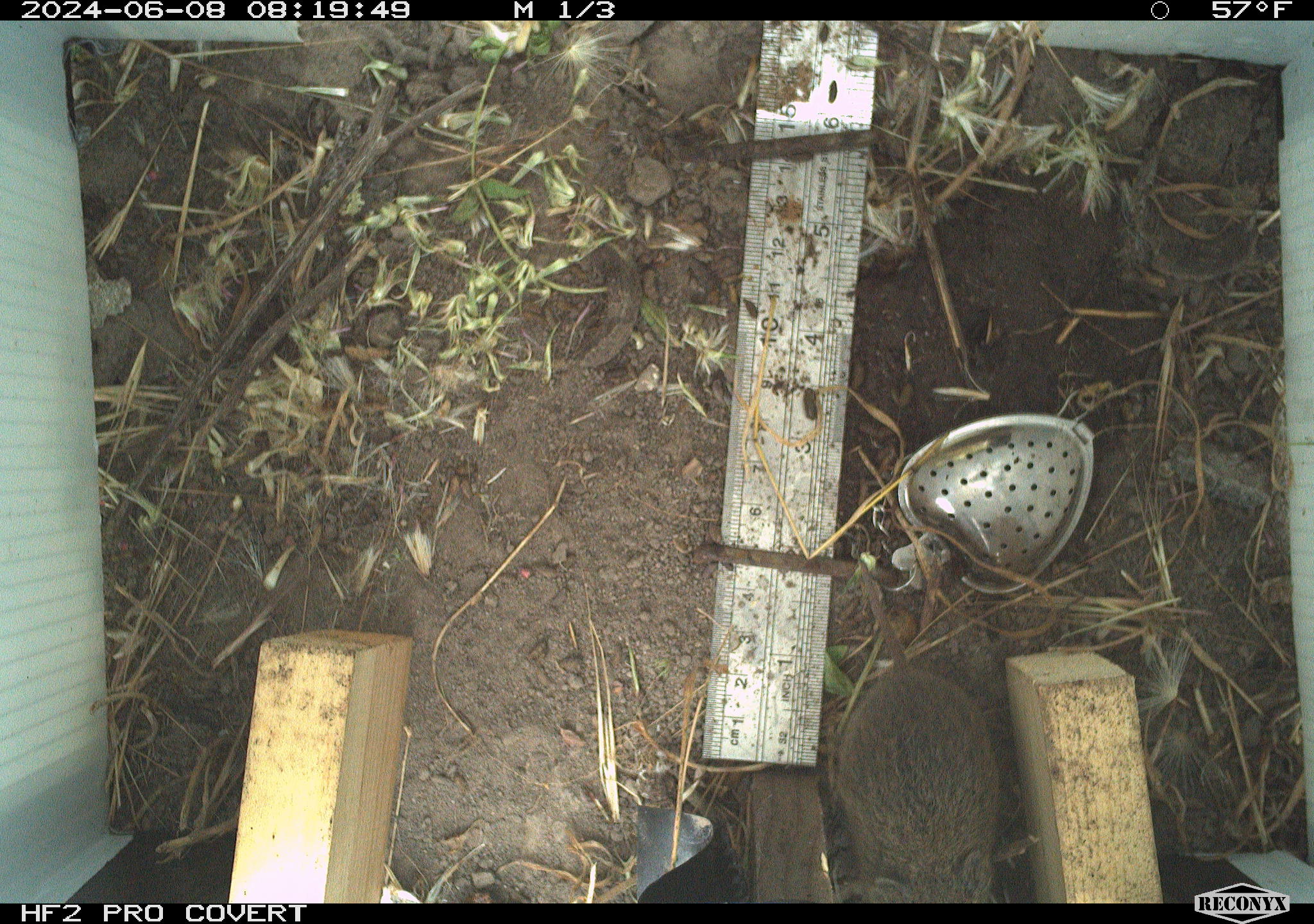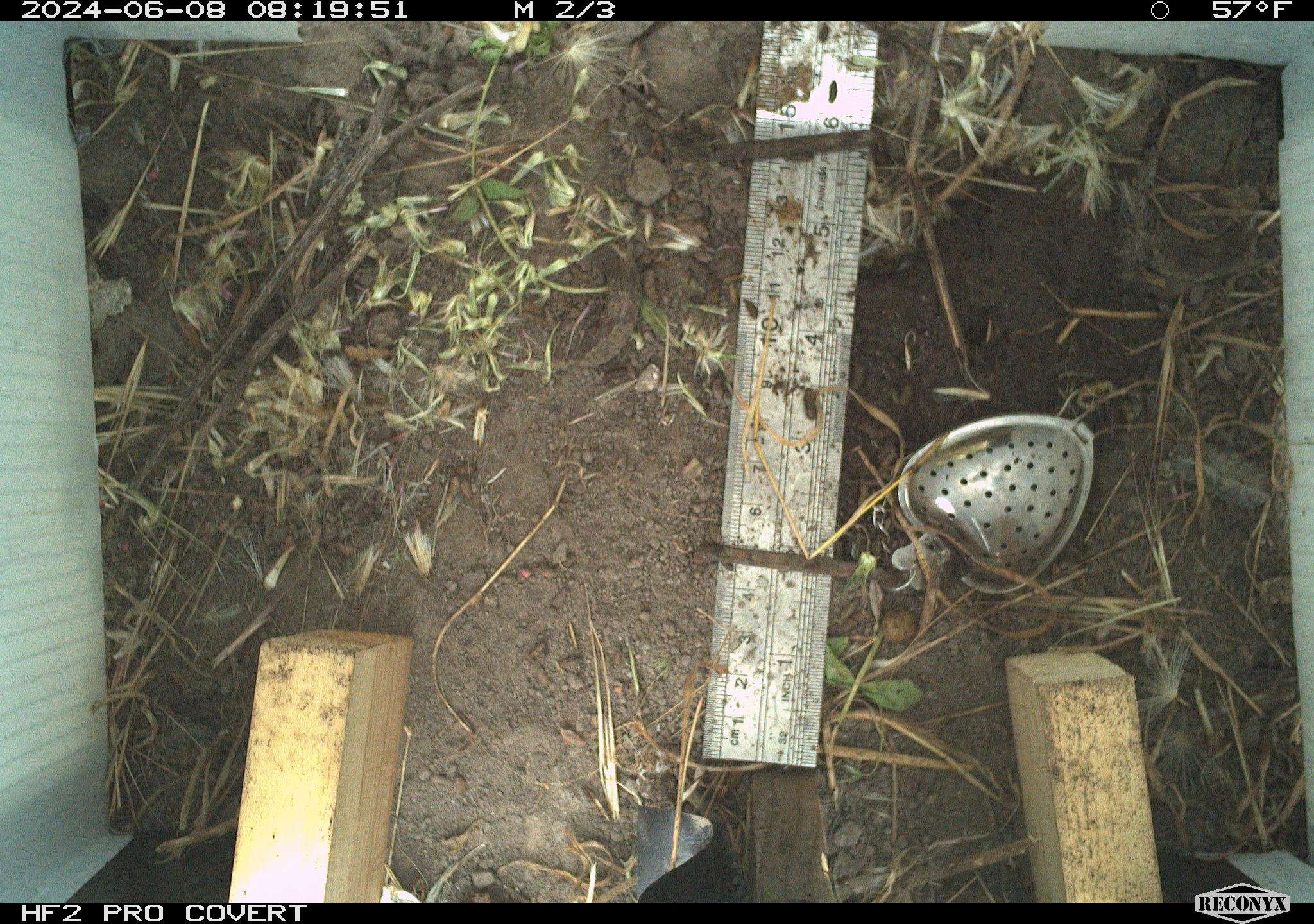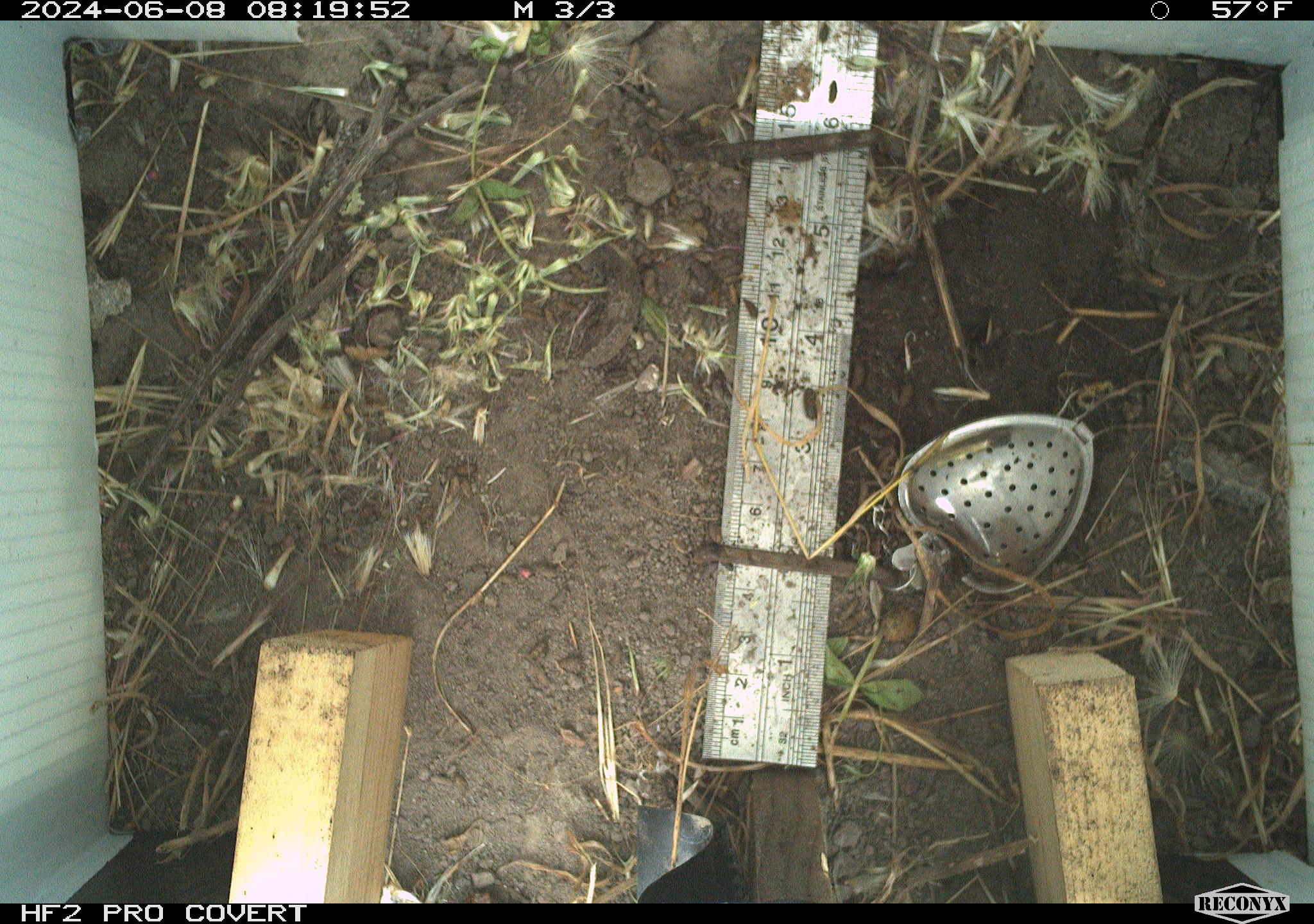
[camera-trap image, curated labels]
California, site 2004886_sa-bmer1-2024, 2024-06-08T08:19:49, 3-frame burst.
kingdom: Animalia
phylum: Chordata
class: Mammalia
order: Rodentia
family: Cricetidae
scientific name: Arvicolinae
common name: voles, lemmings, and muskrats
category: arvicolinae subfamily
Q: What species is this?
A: Arvicolinae subfamily (voles, lemmings, and muskrats) (Arvicolinae).